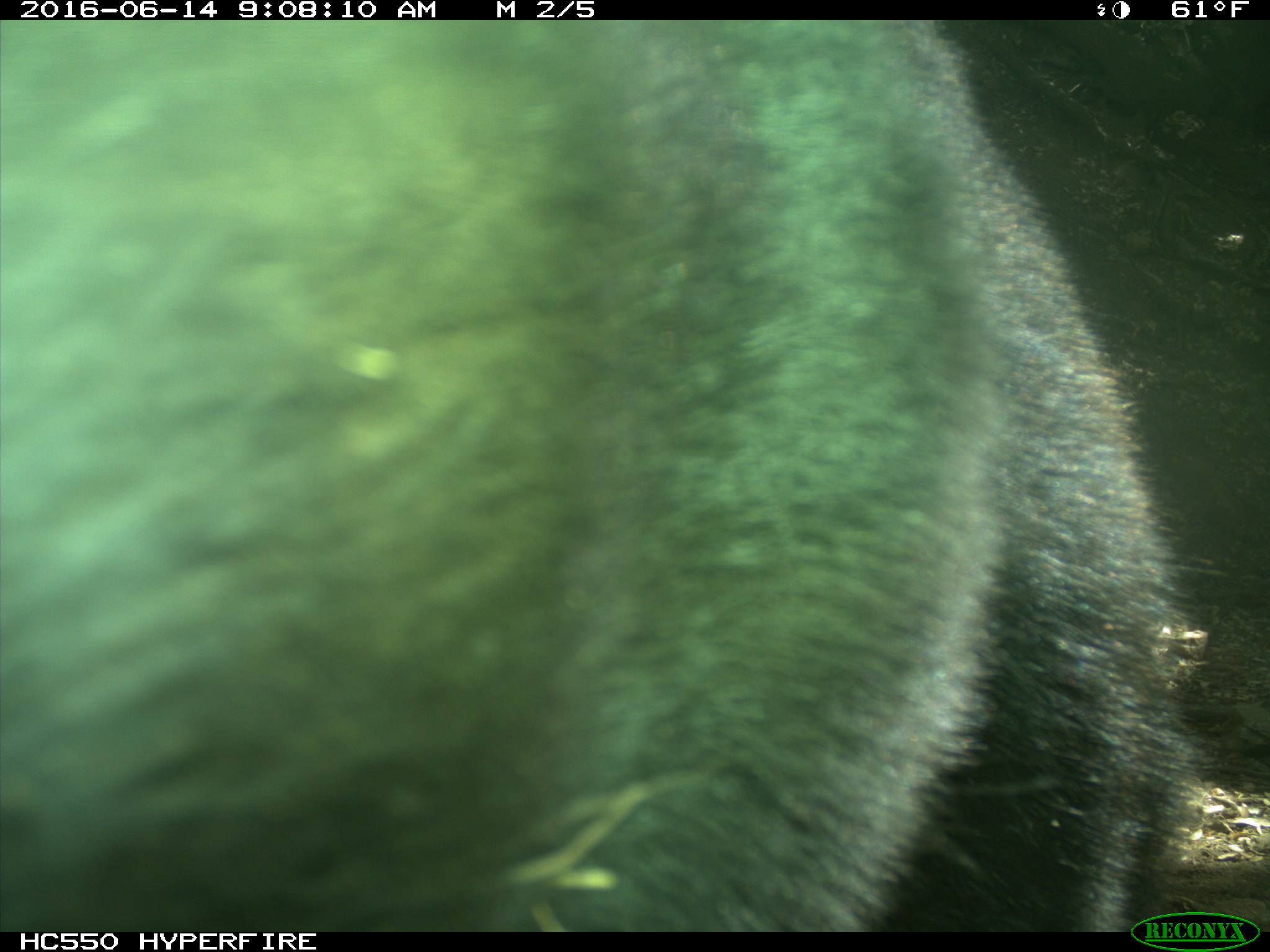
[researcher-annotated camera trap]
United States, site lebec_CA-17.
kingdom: Animalia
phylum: Chordata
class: Mammalia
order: Carnivora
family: Ursidae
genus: Ursus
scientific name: Ursus americanus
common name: american black bear